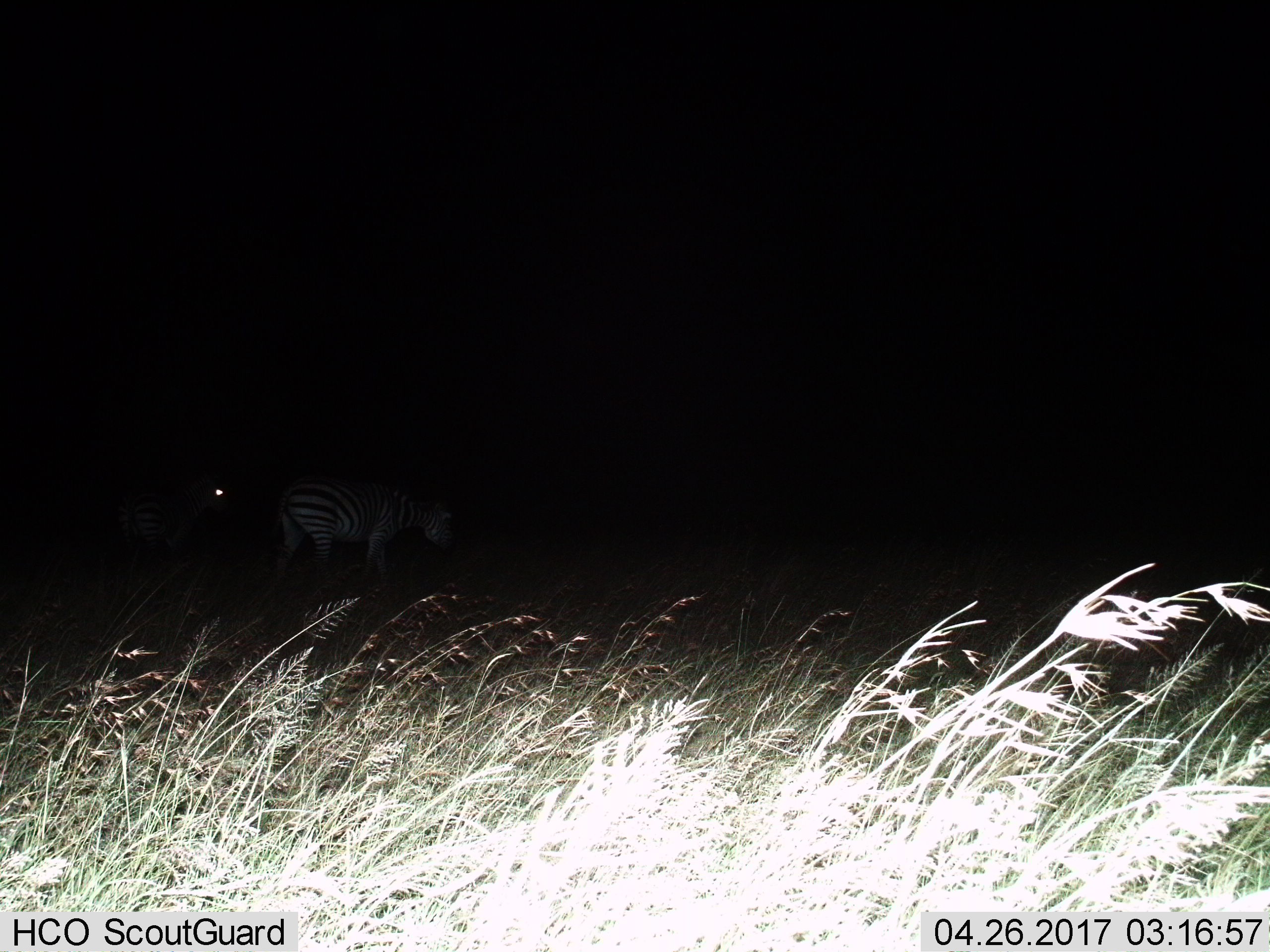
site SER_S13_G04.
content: unidentified animal